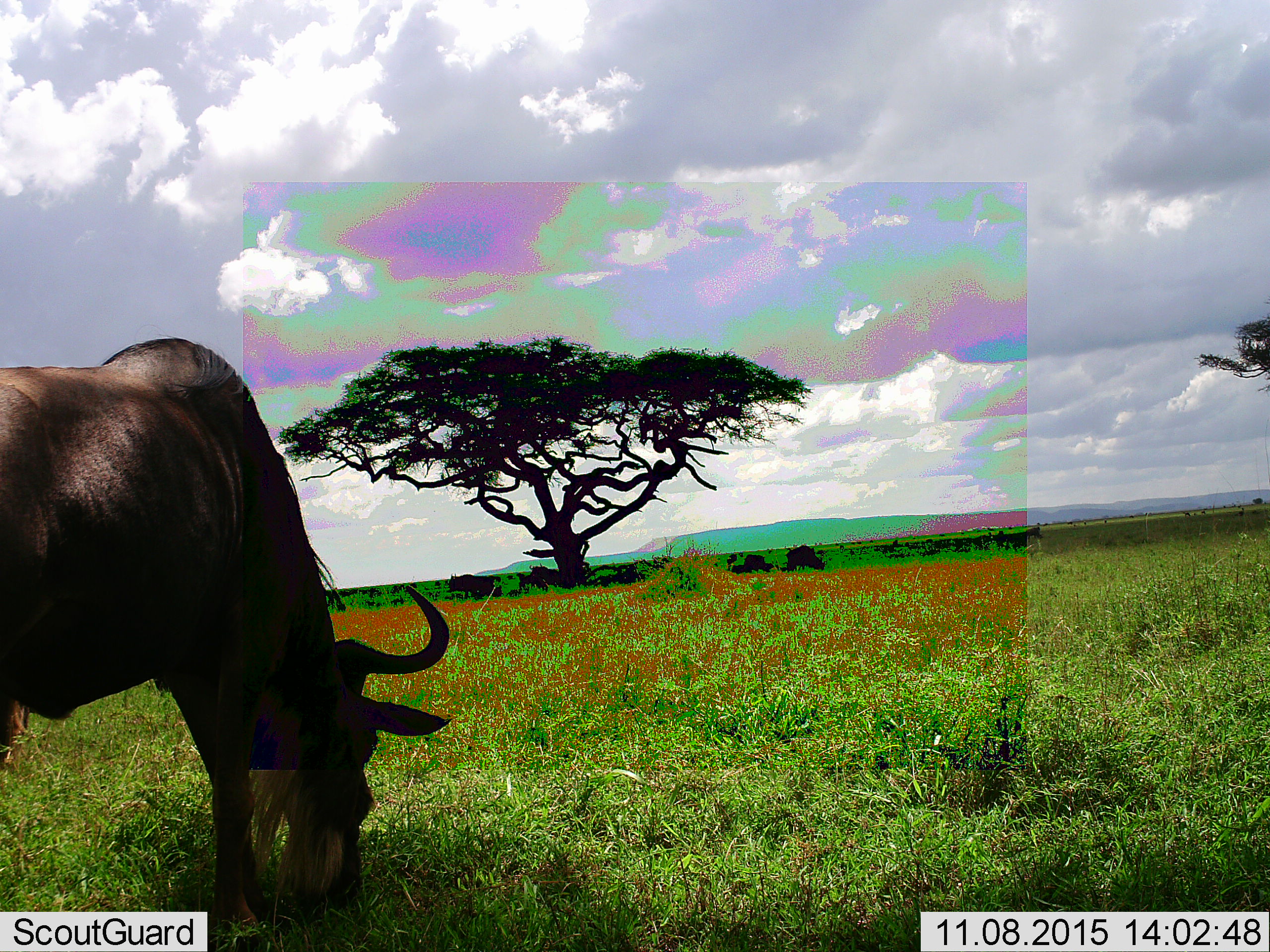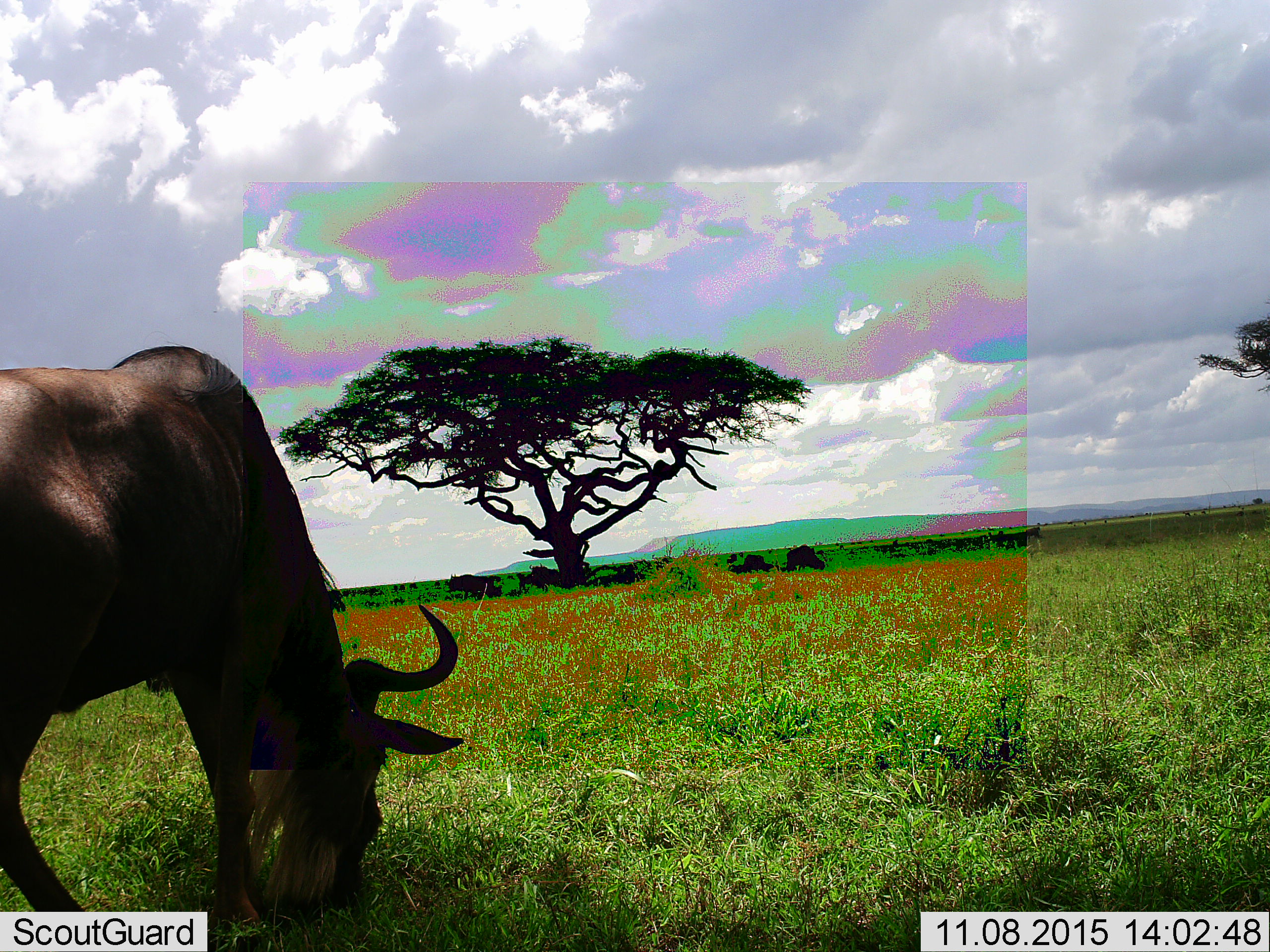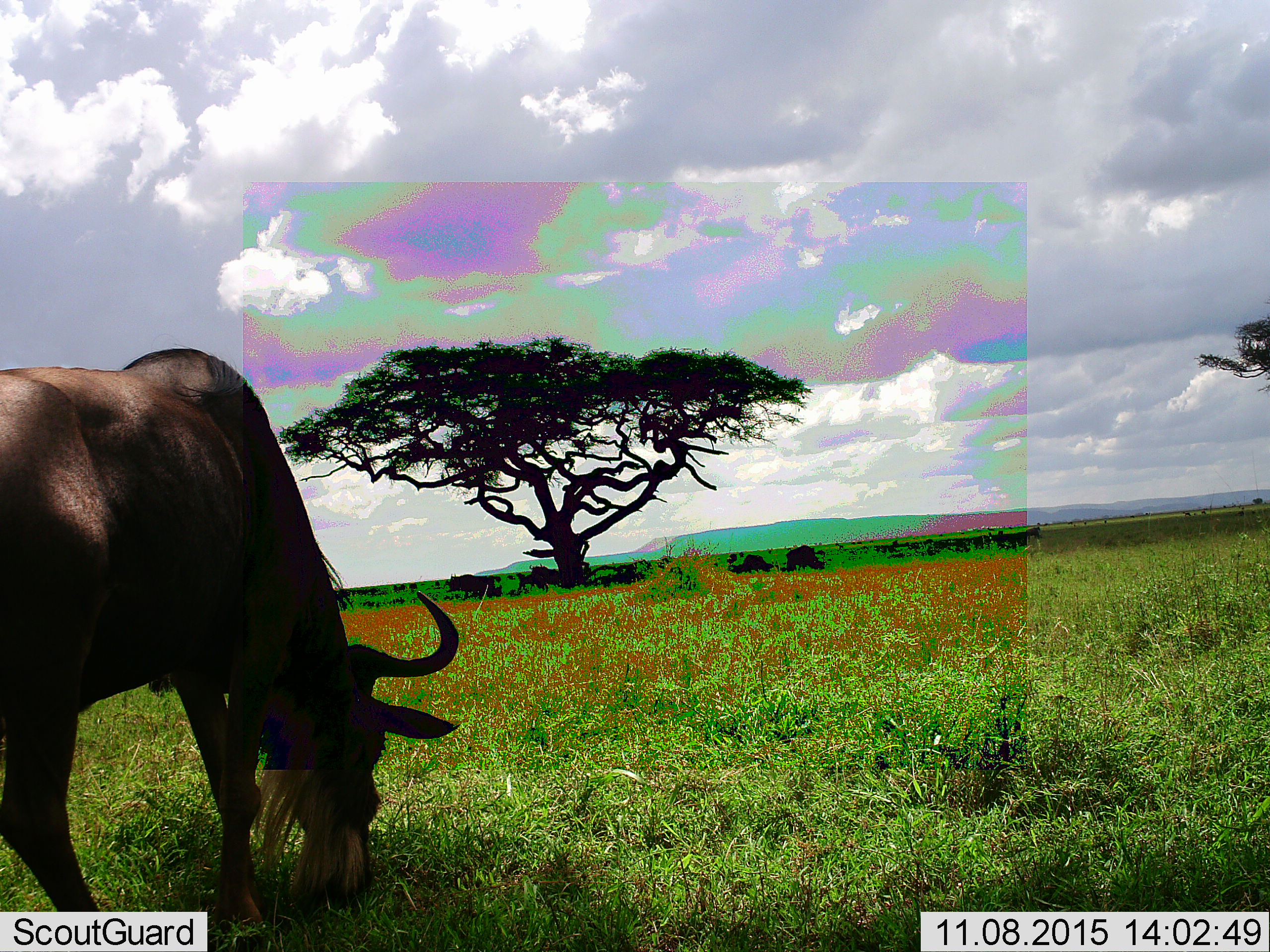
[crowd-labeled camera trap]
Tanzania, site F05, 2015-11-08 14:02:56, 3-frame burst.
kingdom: Animalia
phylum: Chordata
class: Mammalia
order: Artiodactyla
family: Bovidae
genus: Connochaetes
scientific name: Connochaetes taurinus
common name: blue wildebeest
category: wildebeest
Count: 1.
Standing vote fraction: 20%.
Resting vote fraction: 0%.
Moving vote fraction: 13%.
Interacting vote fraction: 0%.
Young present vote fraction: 0%.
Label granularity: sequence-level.